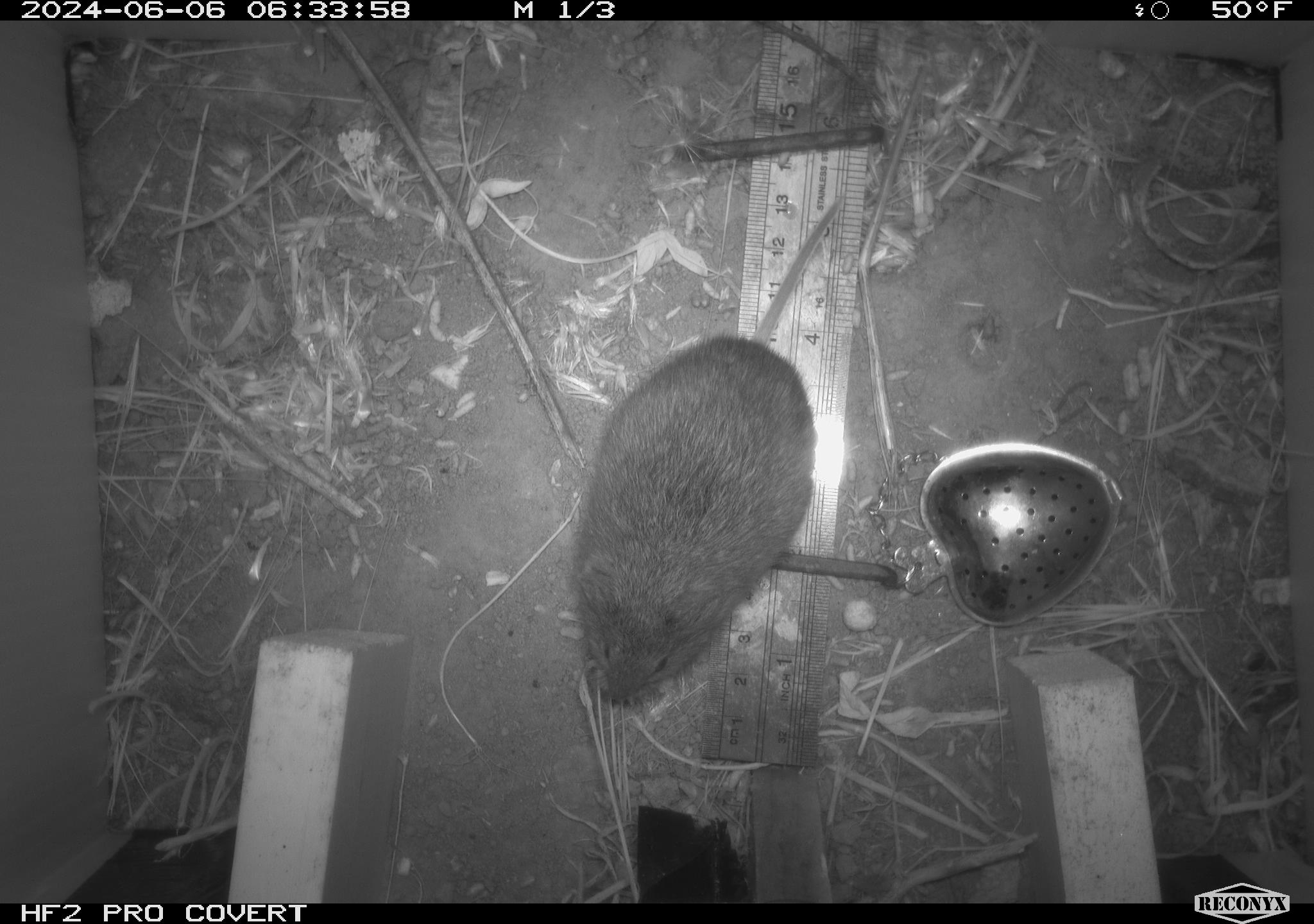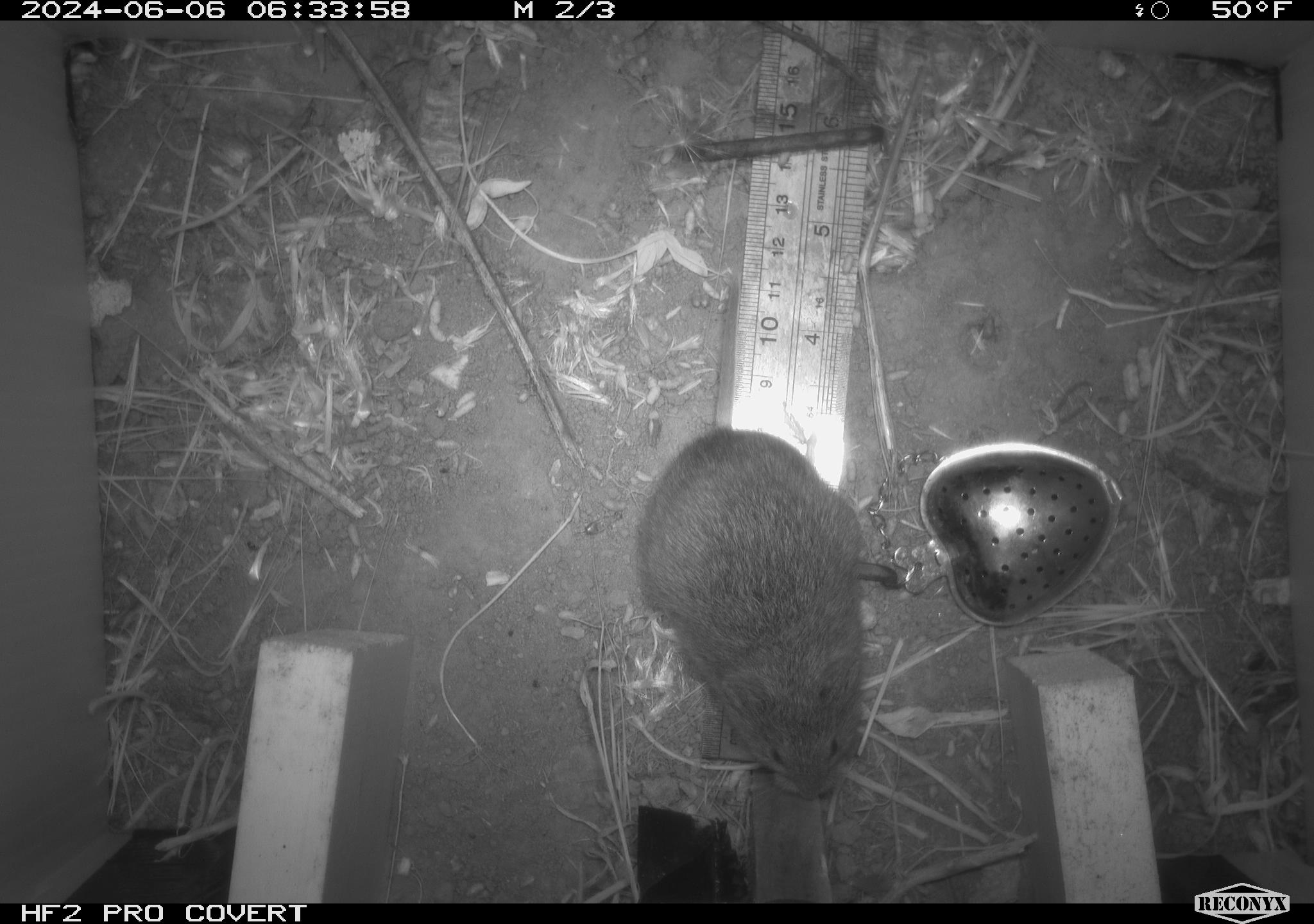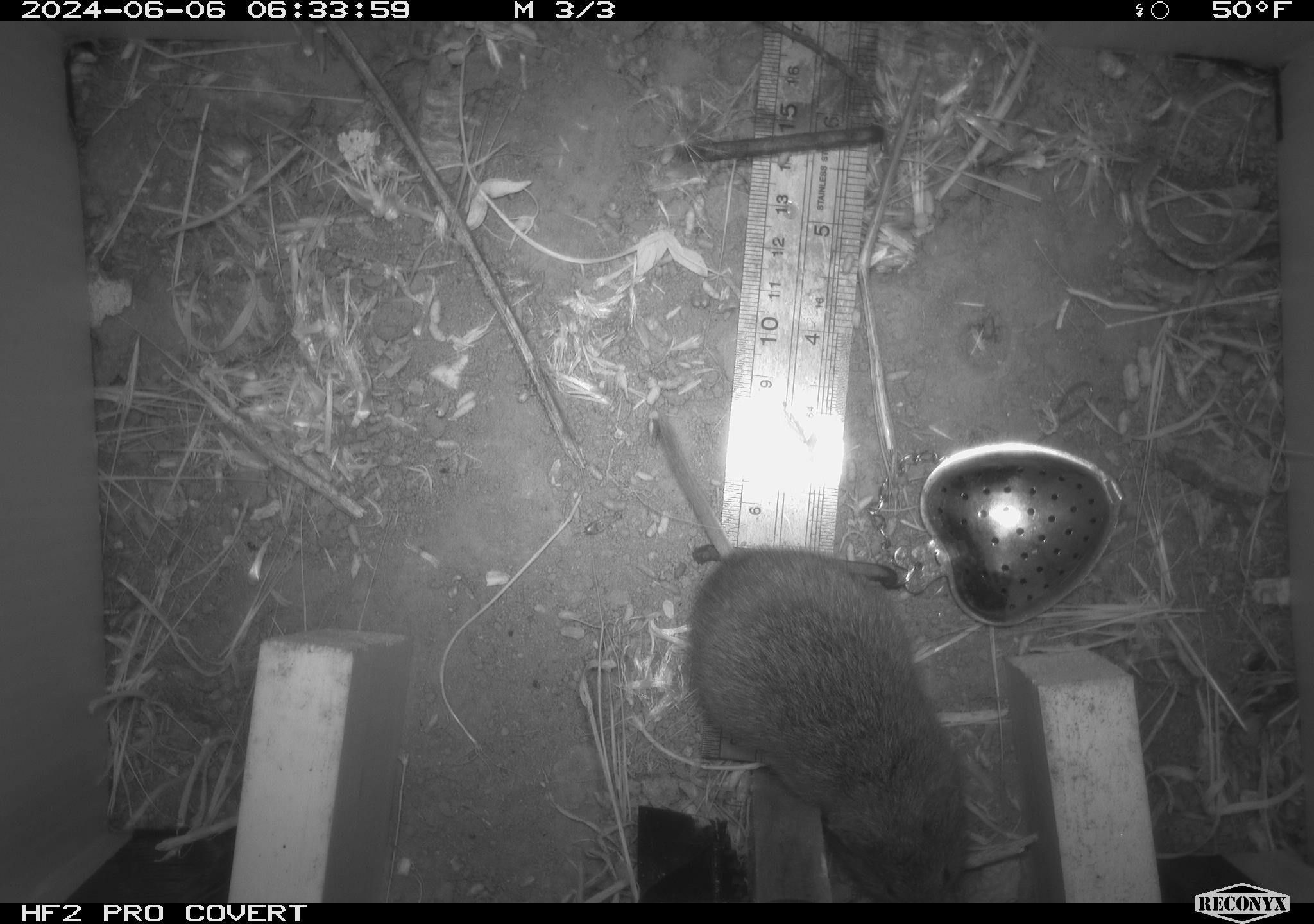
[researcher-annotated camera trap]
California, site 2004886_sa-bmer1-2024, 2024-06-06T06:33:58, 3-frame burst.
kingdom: Animalia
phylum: Chordata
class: Mammalia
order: Rodentia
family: Cricetidae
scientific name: Arvicolinae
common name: voles, lemmings, and muskrats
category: arvicolinae subfamily